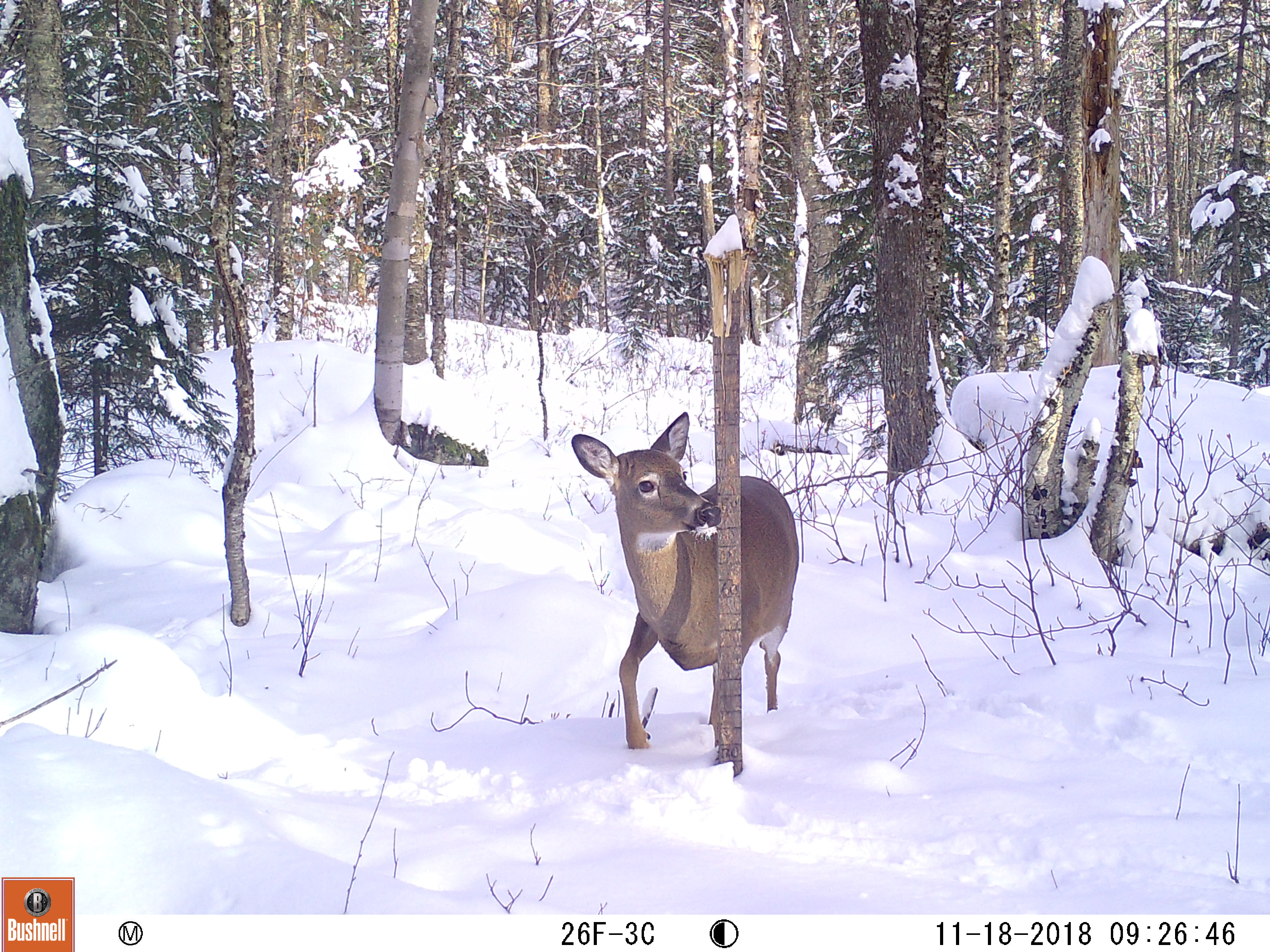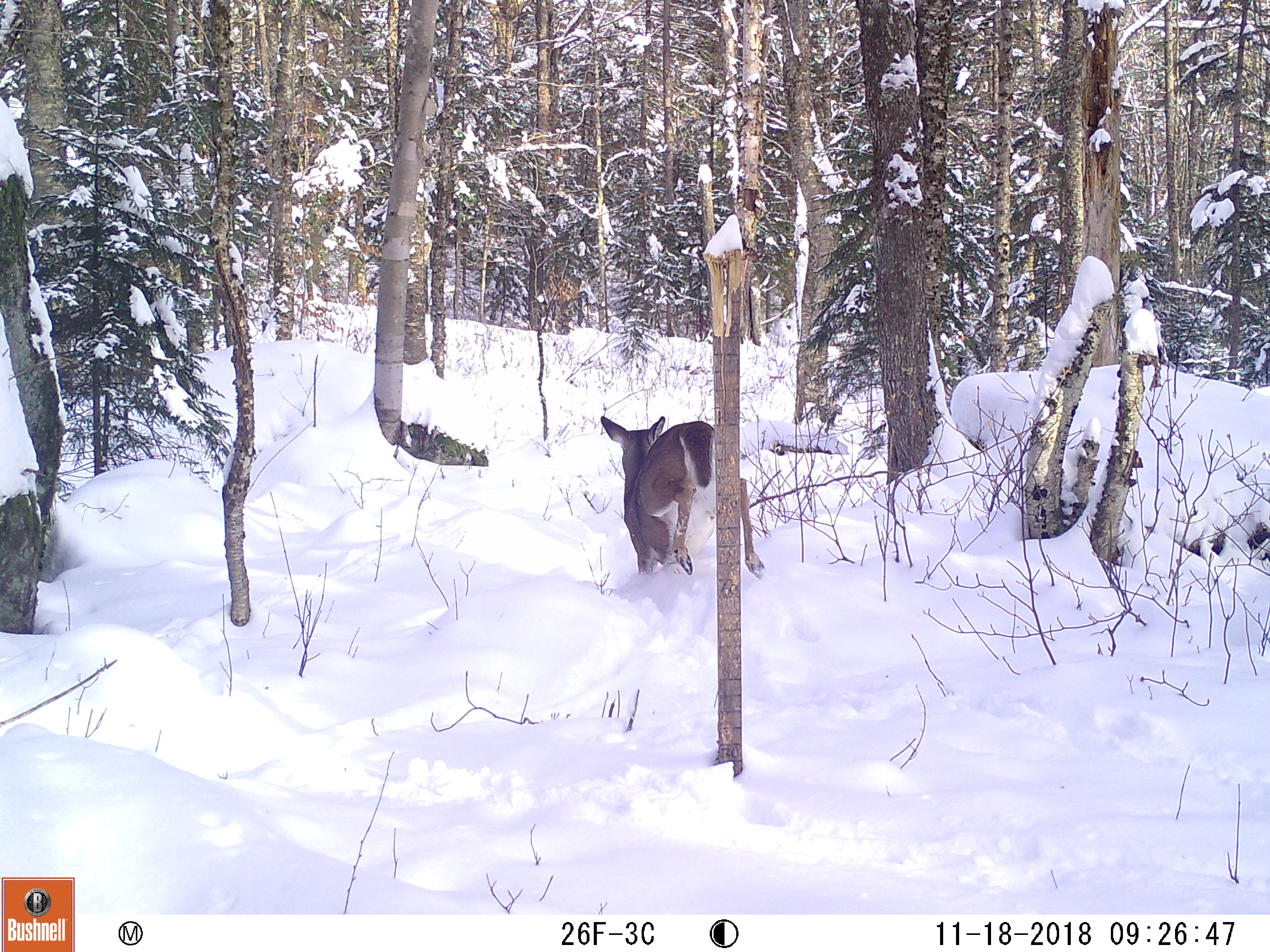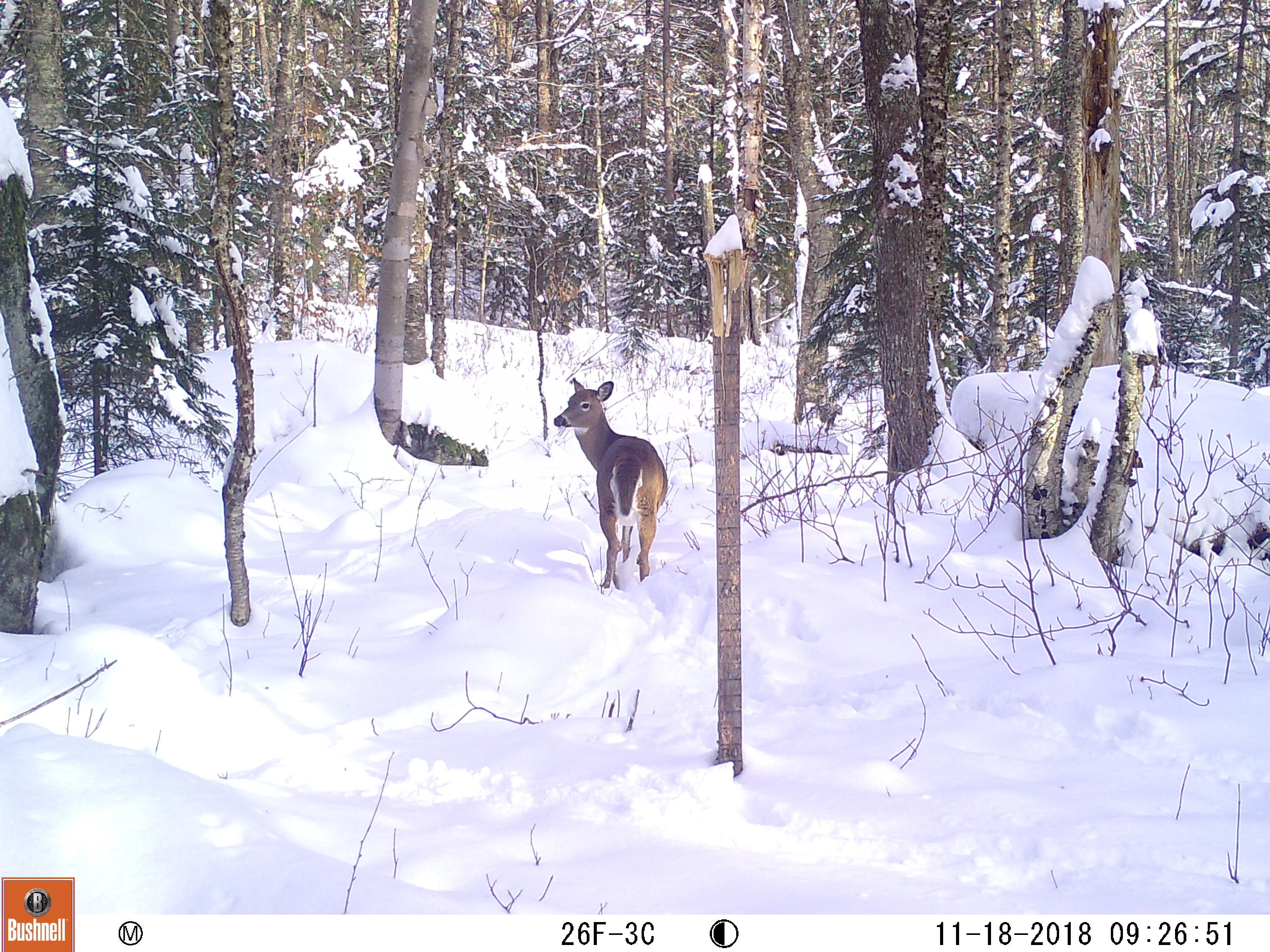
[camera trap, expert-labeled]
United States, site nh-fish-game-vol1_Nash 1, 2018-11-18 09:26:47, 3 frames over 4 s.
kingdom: Animalia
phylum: Chordata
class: Mammalia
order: Artiodactyla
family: Cervidae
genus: Odocoileus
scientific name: Odocoileus virginianus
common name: white-tailed deer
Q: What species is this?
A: White-tailed deer (Odocoileus virginianus).